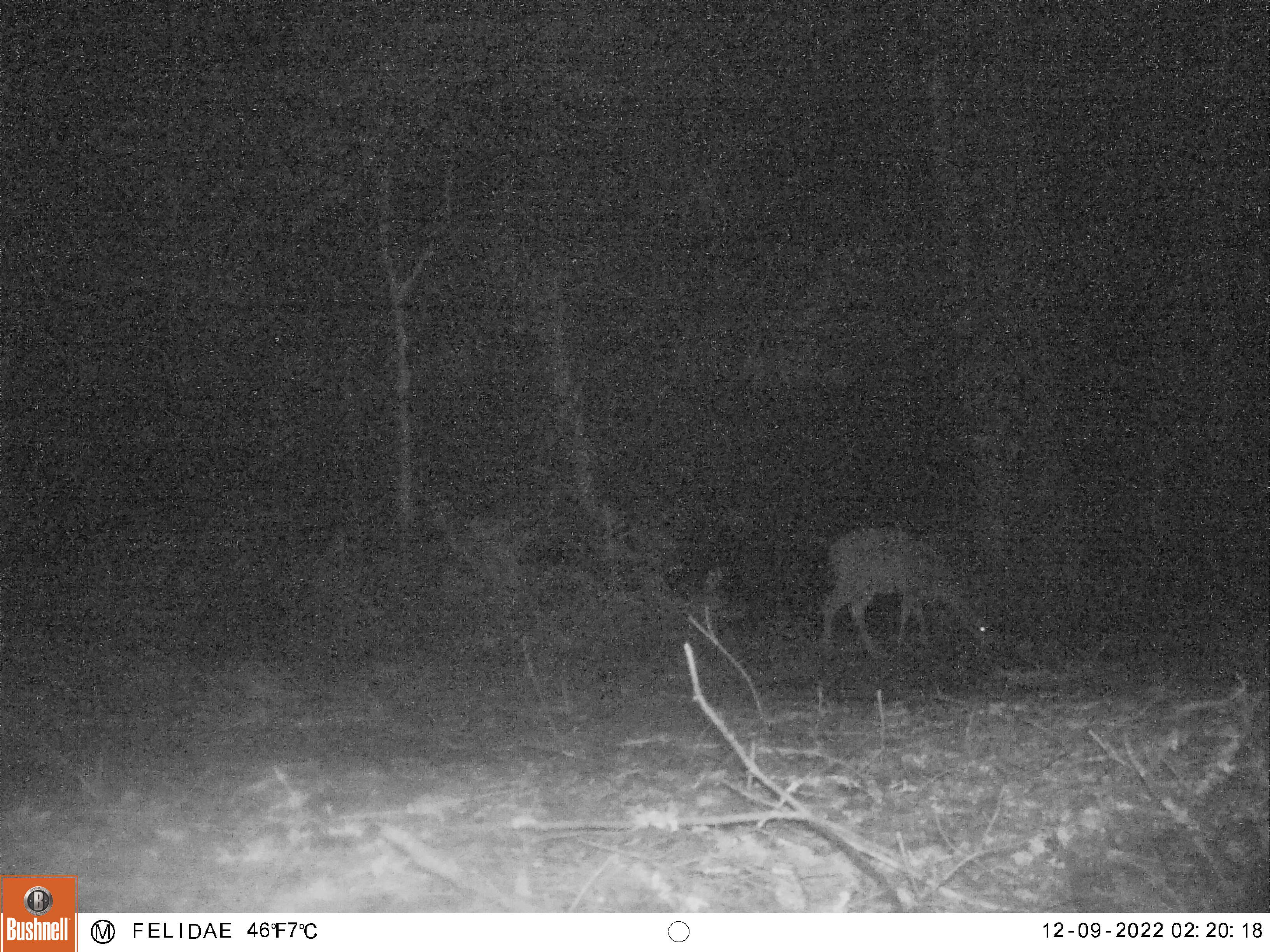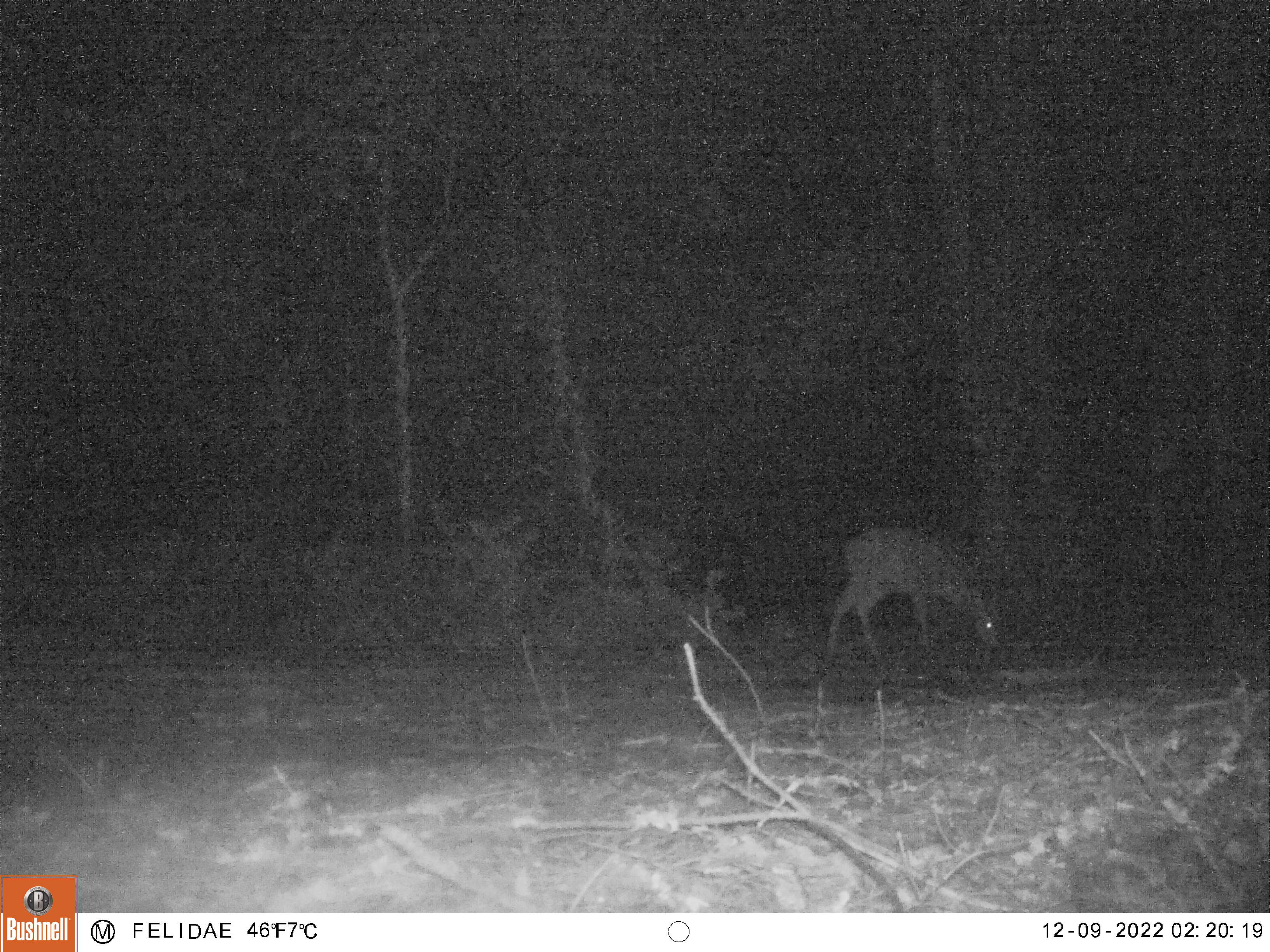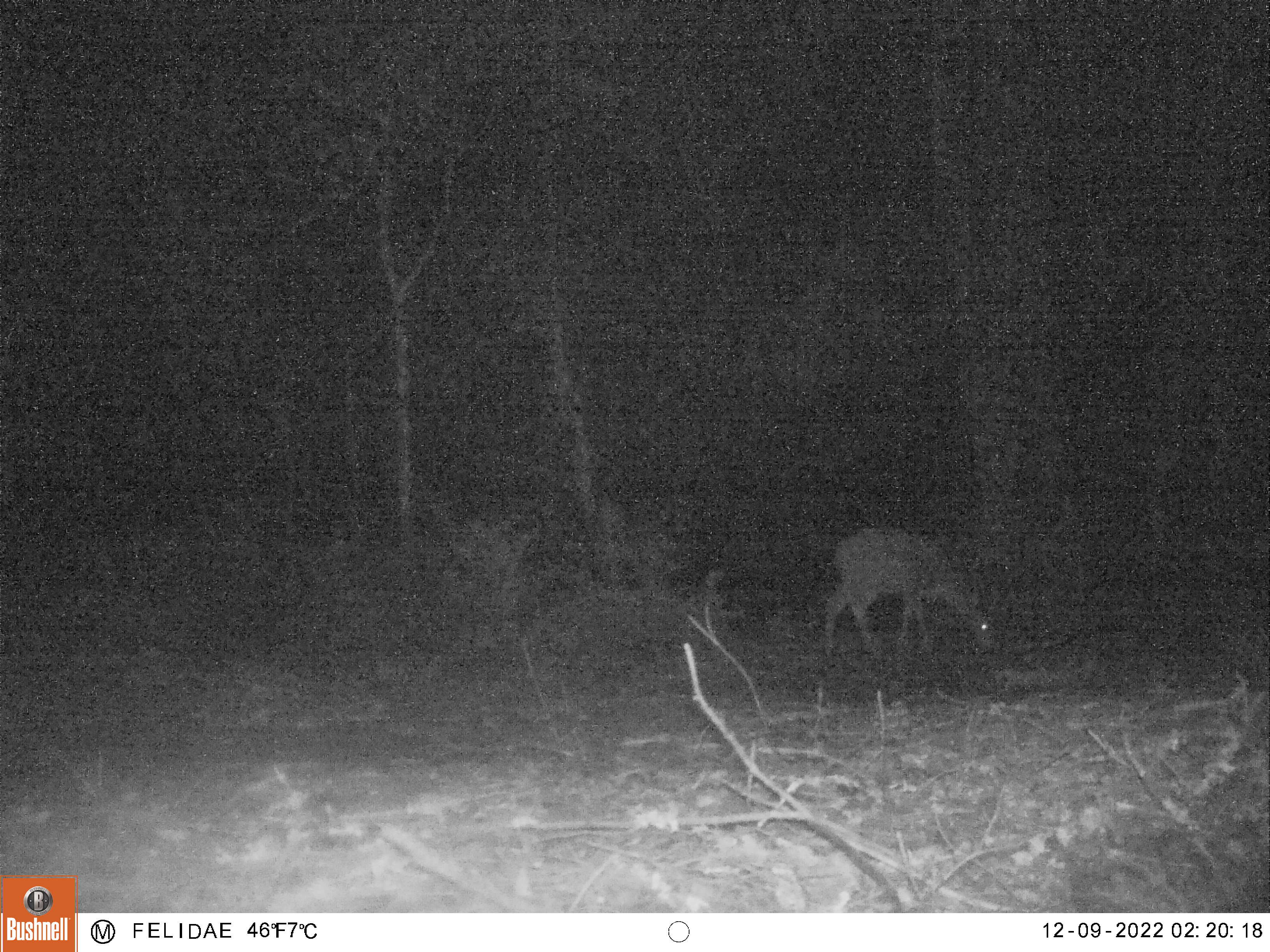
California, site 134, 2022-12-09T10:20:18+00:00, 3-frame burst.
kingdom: Animalia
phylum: Chordata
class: Mammalia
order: Artiodactyla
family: Cervidae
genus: Odocoileus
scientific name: Odocoileus hemionus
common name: mule deer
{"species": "mule deer (Odocoileus hemionus)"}